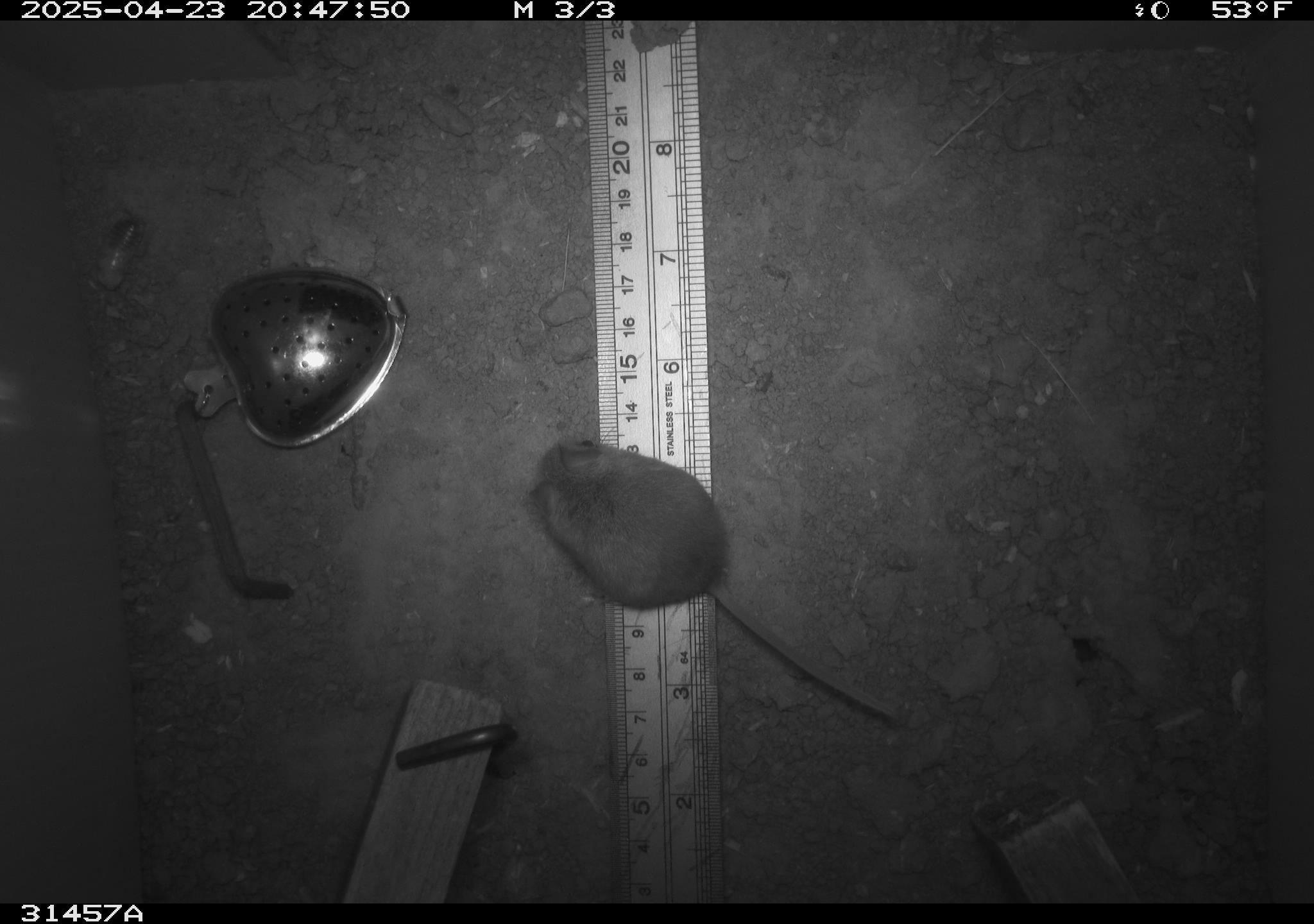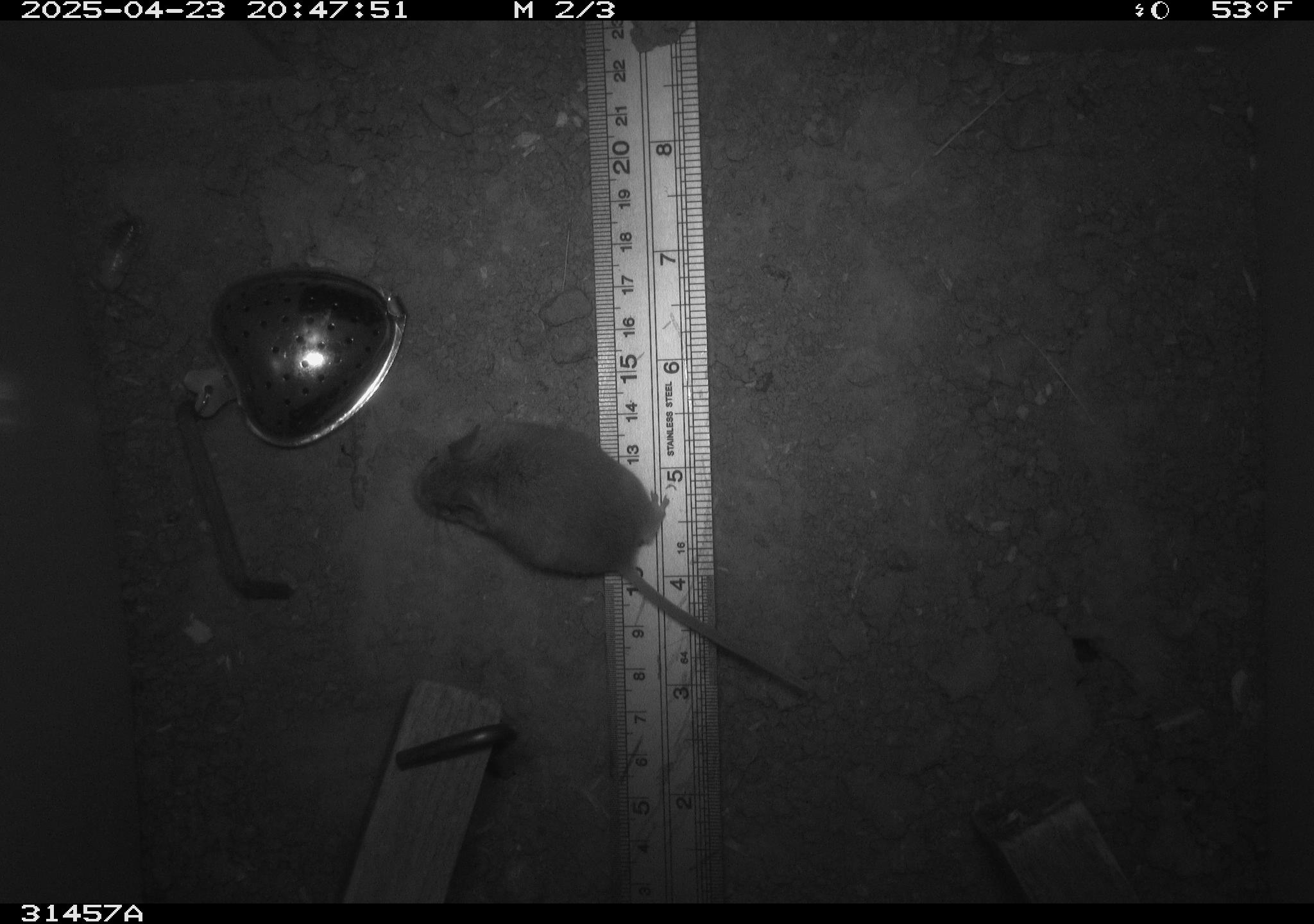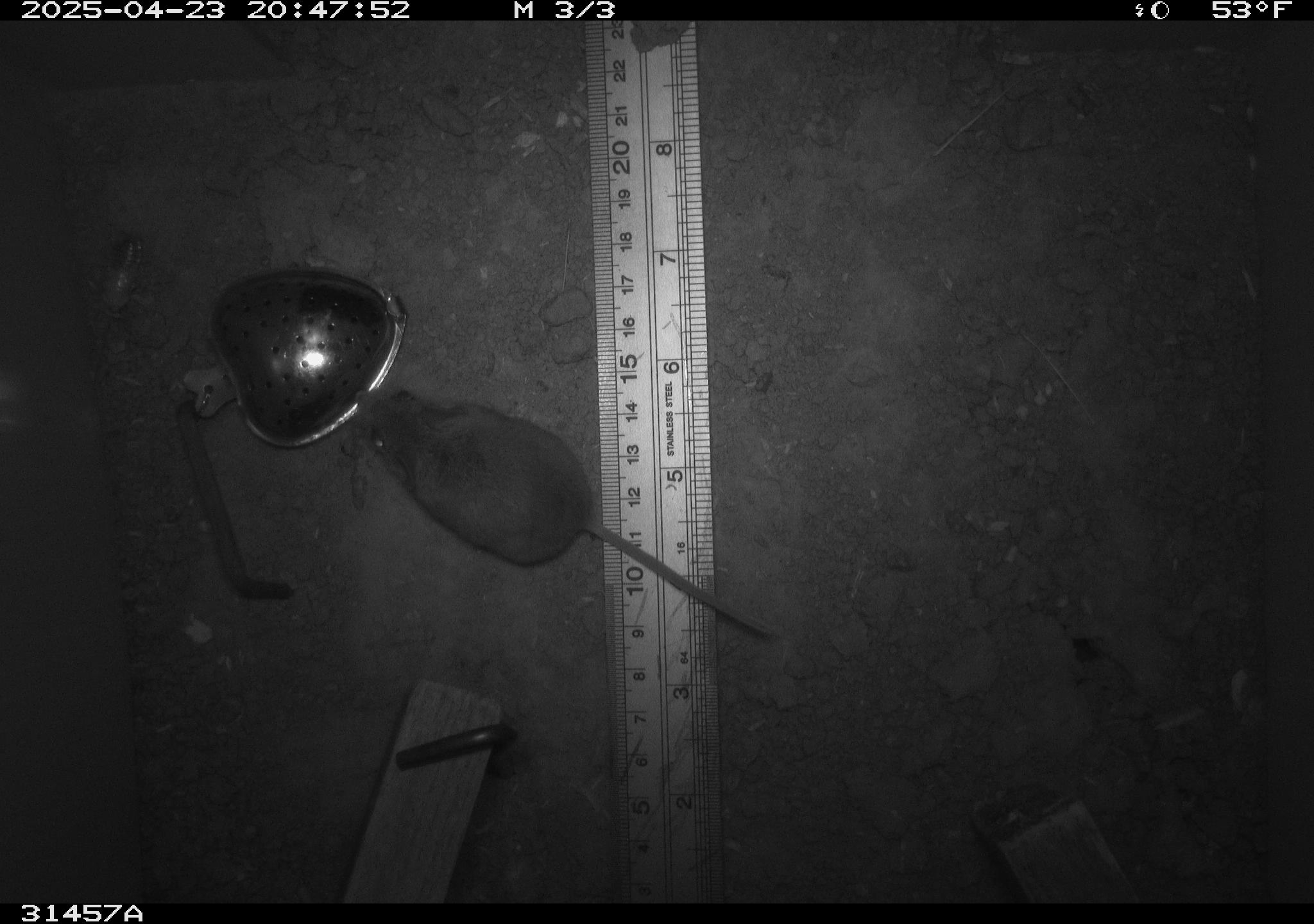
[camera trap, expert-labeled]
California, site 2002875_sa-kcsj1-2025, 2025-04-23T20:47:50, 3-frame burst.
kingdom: Animalia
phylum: Chordata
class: Mammalia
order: Rodentia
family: Muridae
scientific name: Muridae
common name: murids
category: muridae family